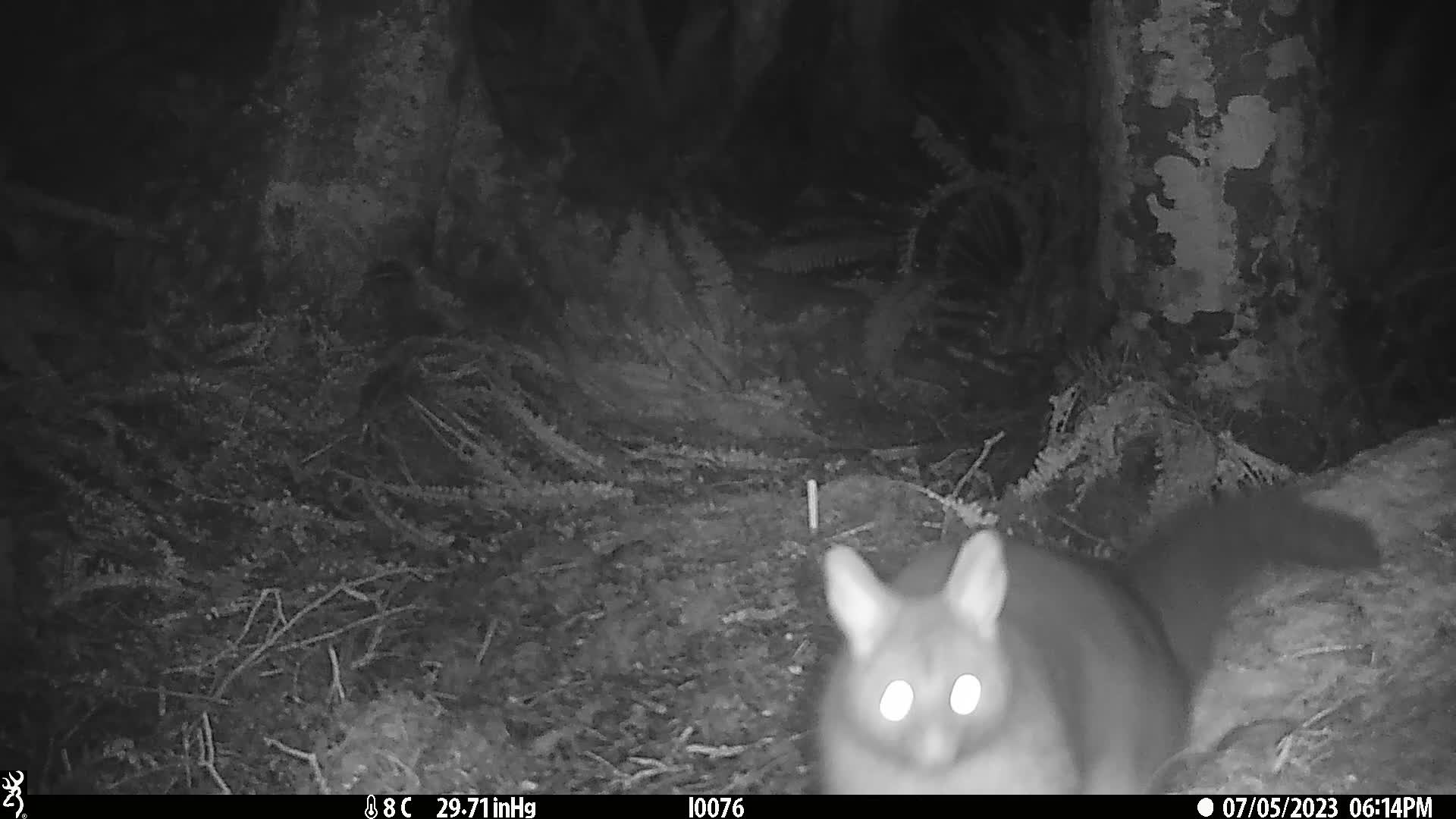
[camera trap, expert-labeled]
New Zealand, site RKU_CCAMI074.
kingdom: Animalia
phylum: Chordata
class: Mammalia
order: Diprotodontia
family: Phalangeridae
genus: Trichosurus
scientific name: Trichosurus vulpecula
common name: common brushtail possum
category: possum